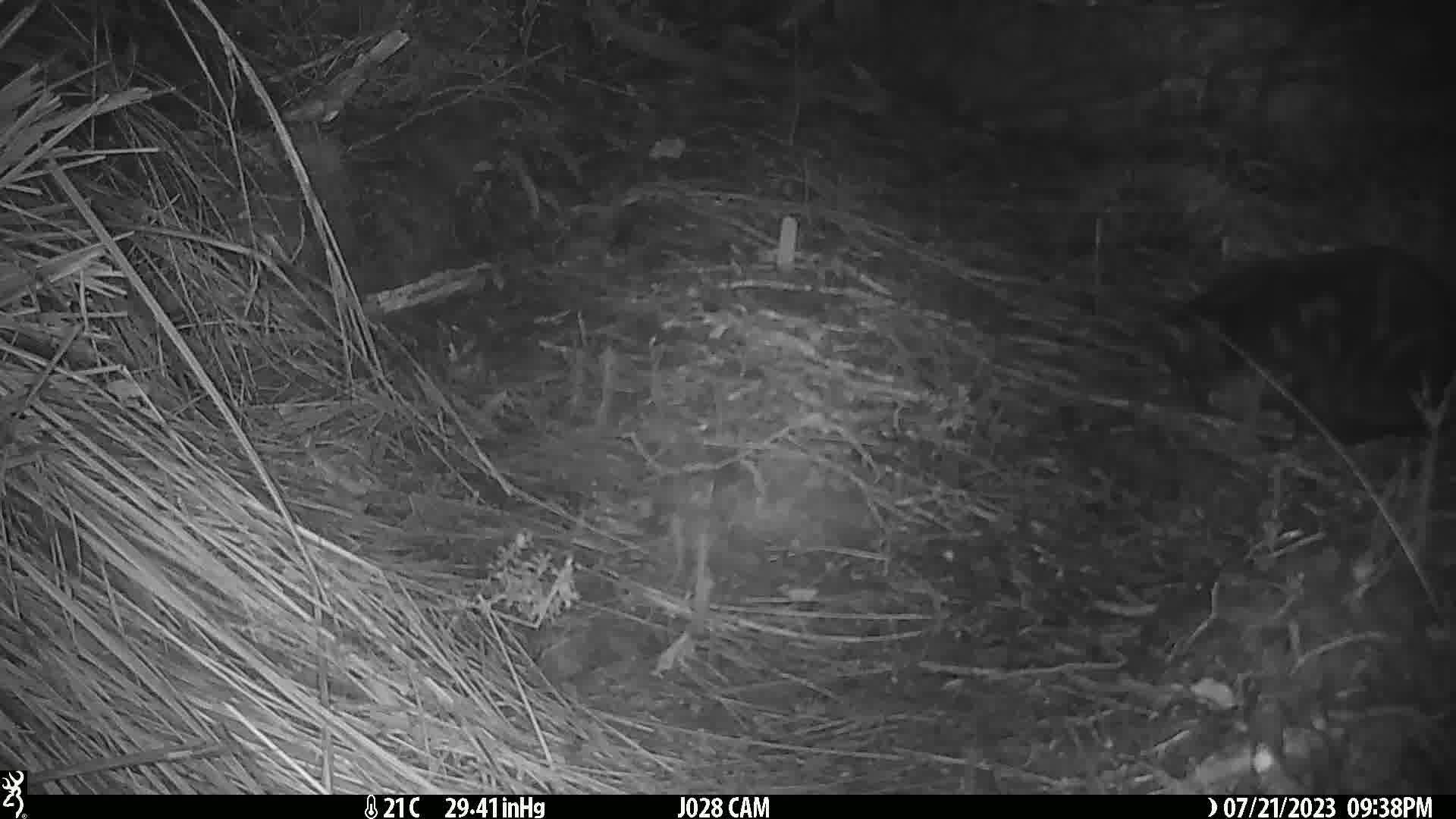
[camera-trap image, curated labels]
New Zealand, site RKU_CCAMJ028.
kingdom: Animalia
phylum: Chordata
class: Mammalia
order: Carnivora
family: Felidae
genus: Felis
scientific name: Felis catus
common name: domestic cat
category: cat